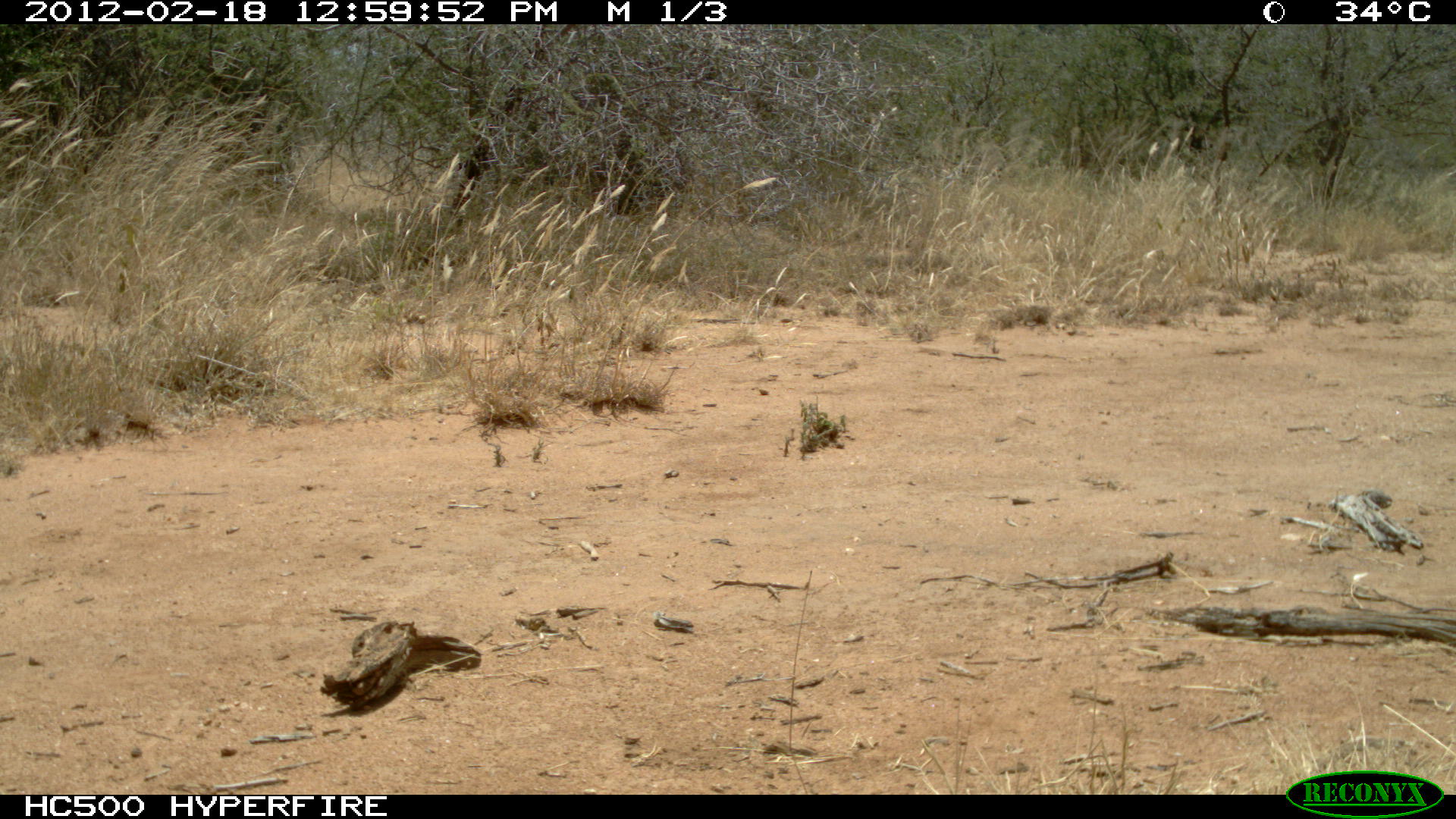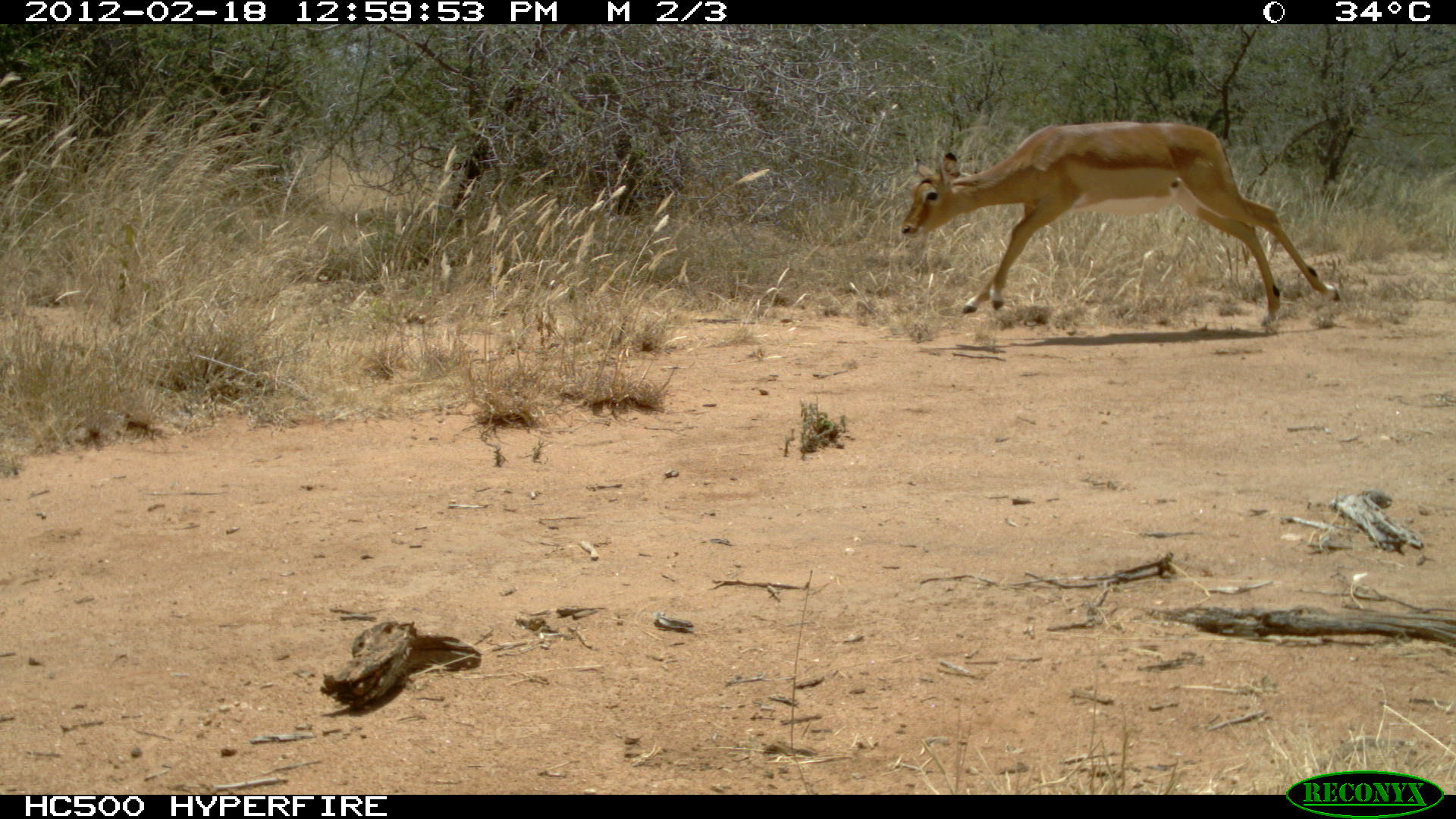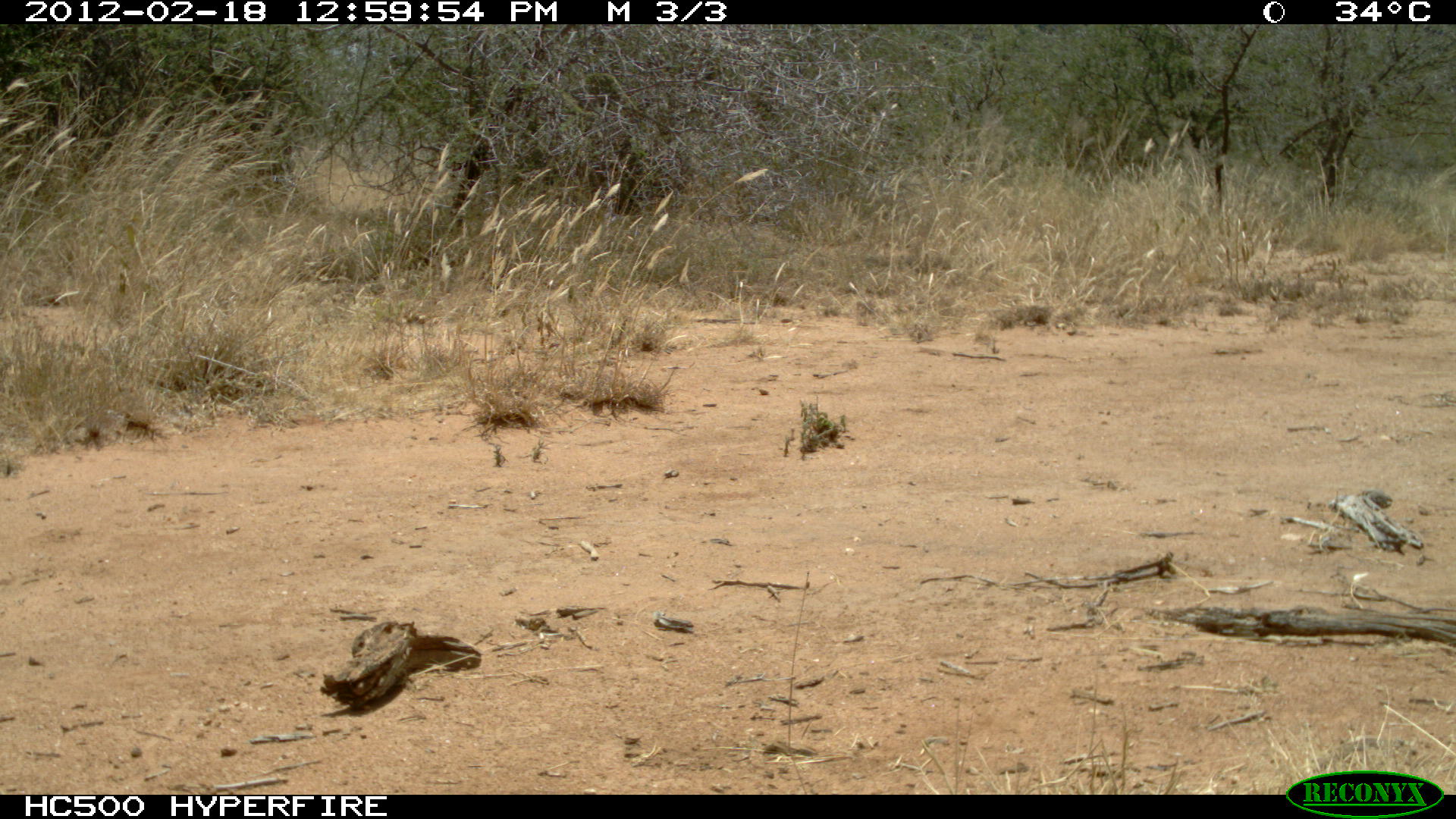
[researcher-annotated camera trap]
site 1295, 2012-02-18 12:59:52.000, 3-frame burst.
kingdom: Animalia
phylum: Chordata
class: Mammalia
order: Artiodactyla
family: Bovidae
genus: Aepyceros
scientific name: Aepyceros melampus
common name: impala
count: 1